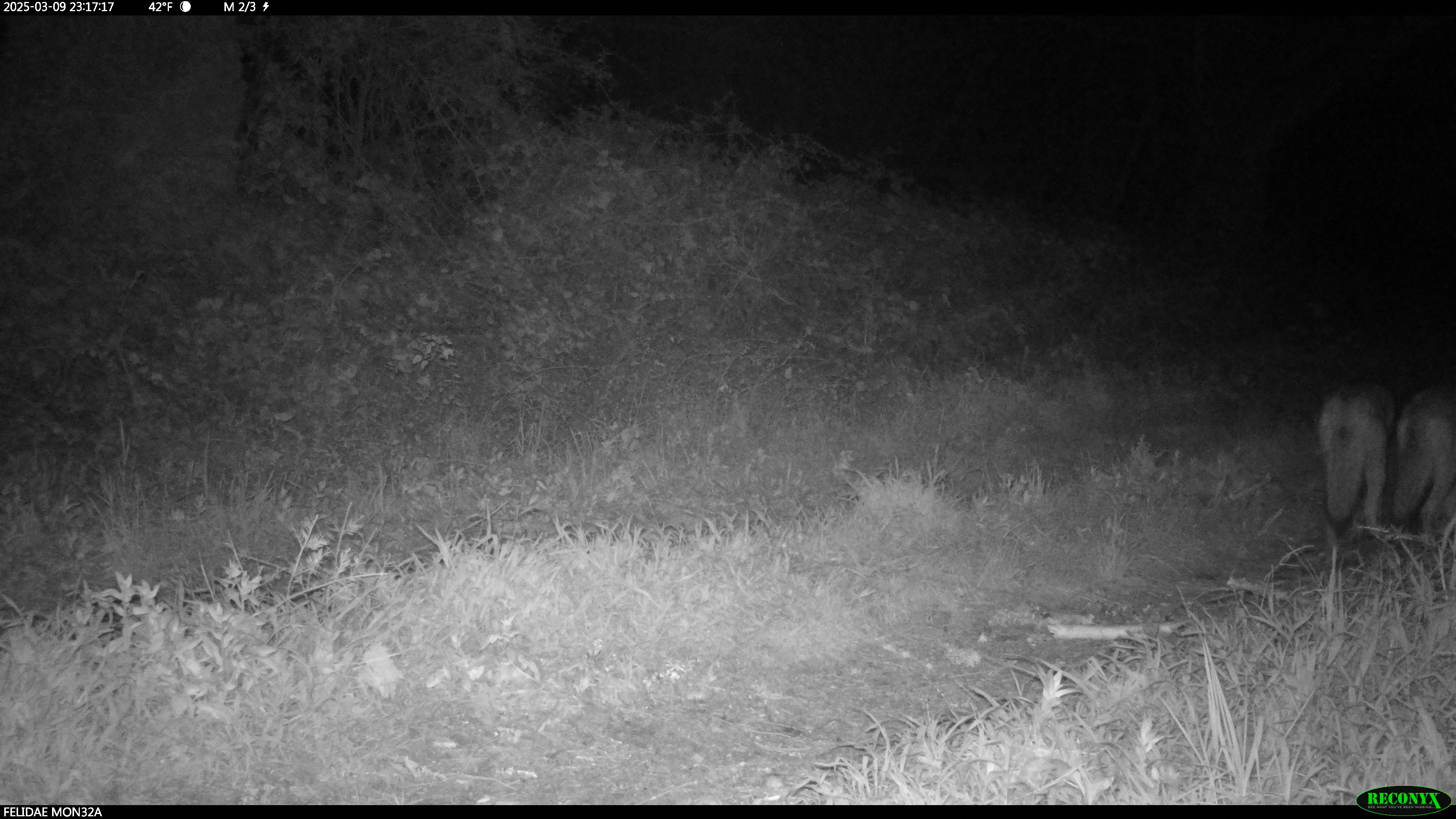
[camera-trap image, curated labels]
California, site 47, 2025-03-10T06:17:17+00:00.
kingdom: Animalia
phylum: Chordata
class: Mammalia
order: Carnivora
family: Canidae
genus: Canis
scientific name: Canis latrans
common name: coyote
Coyote (Canis latrans).